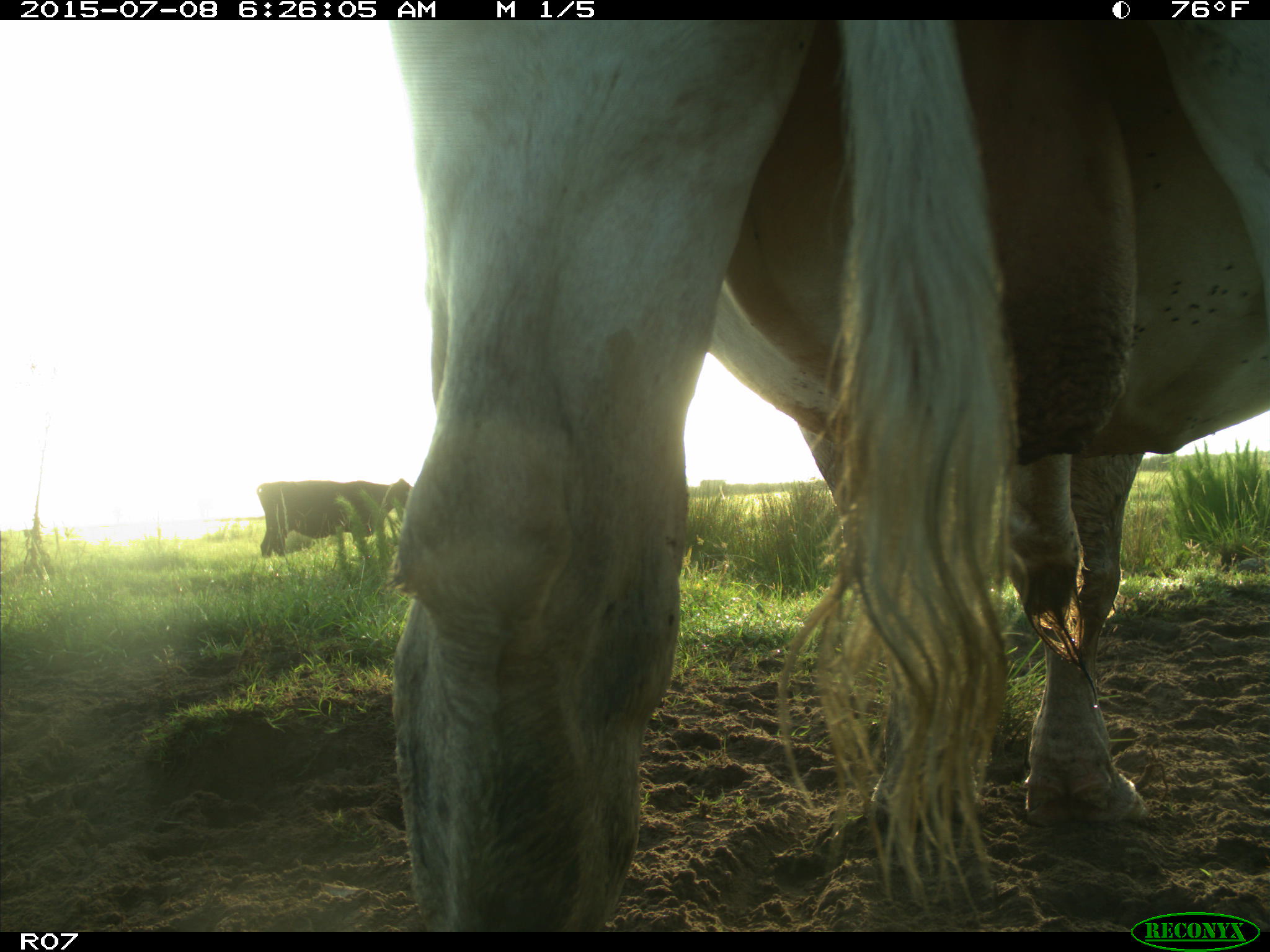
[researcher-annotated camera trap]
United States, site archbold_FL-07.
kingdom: Animalia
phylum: Chordata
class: Mammalia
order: Artiodactyla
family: Bovidae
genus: Bos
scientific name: Bos taurus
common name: domestic cow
Bos taurus (domestic cow).